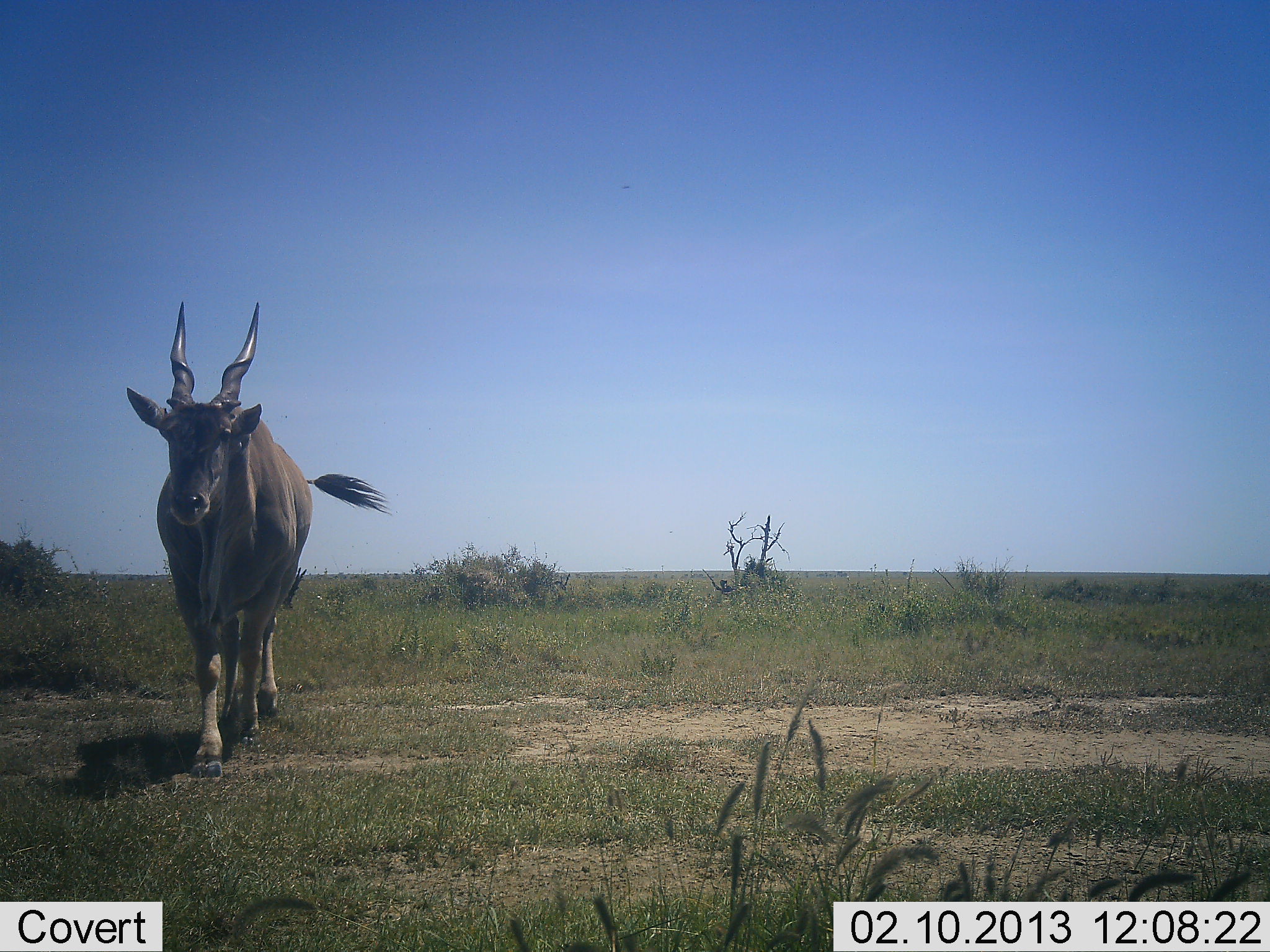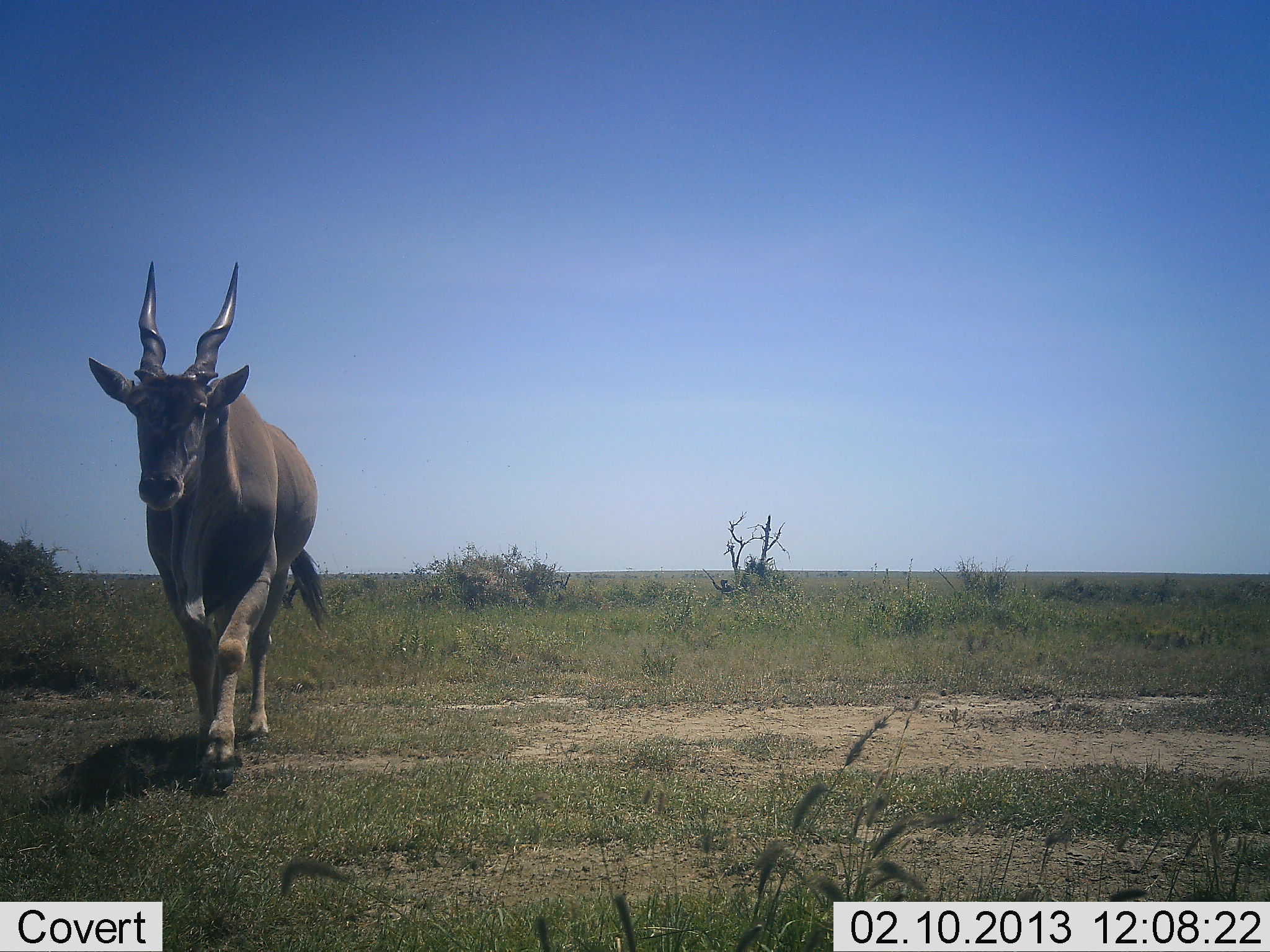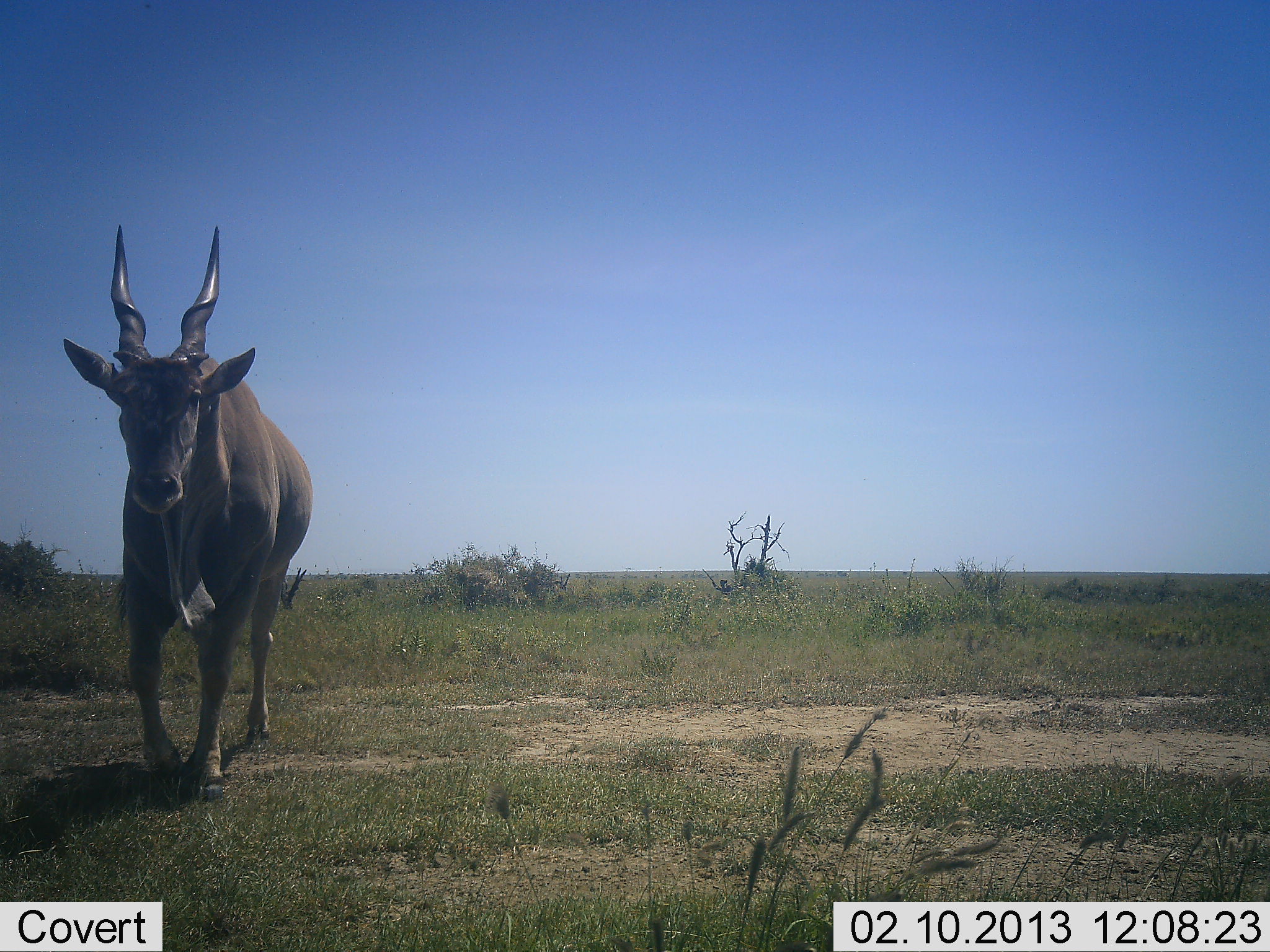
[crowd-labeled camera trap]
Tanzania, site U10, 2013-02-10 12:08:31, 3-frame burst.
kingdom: Animalia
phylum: Chordata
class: Mammalia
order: Artiodactyla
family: Bovidae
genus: Tragelaphus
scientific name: Tragelaphus oryx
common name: eland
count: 1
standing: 0%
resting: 0%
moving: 100%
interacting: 0%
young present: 0%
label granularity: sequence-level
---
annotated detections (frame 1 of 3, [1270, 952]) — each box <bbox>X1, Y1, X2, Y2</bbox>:
animal: <bbox>122, 298, 400, 786</bbox>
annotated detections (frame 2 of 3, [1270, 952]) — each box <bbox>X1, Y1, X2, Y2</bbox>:
animal: <bbox>82, 255, 335, 801</bbox>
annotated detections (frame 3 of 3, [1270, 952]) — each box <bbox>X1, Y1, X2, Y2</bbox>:
animal: <bbox>58, 219, 318, 814</bbox>